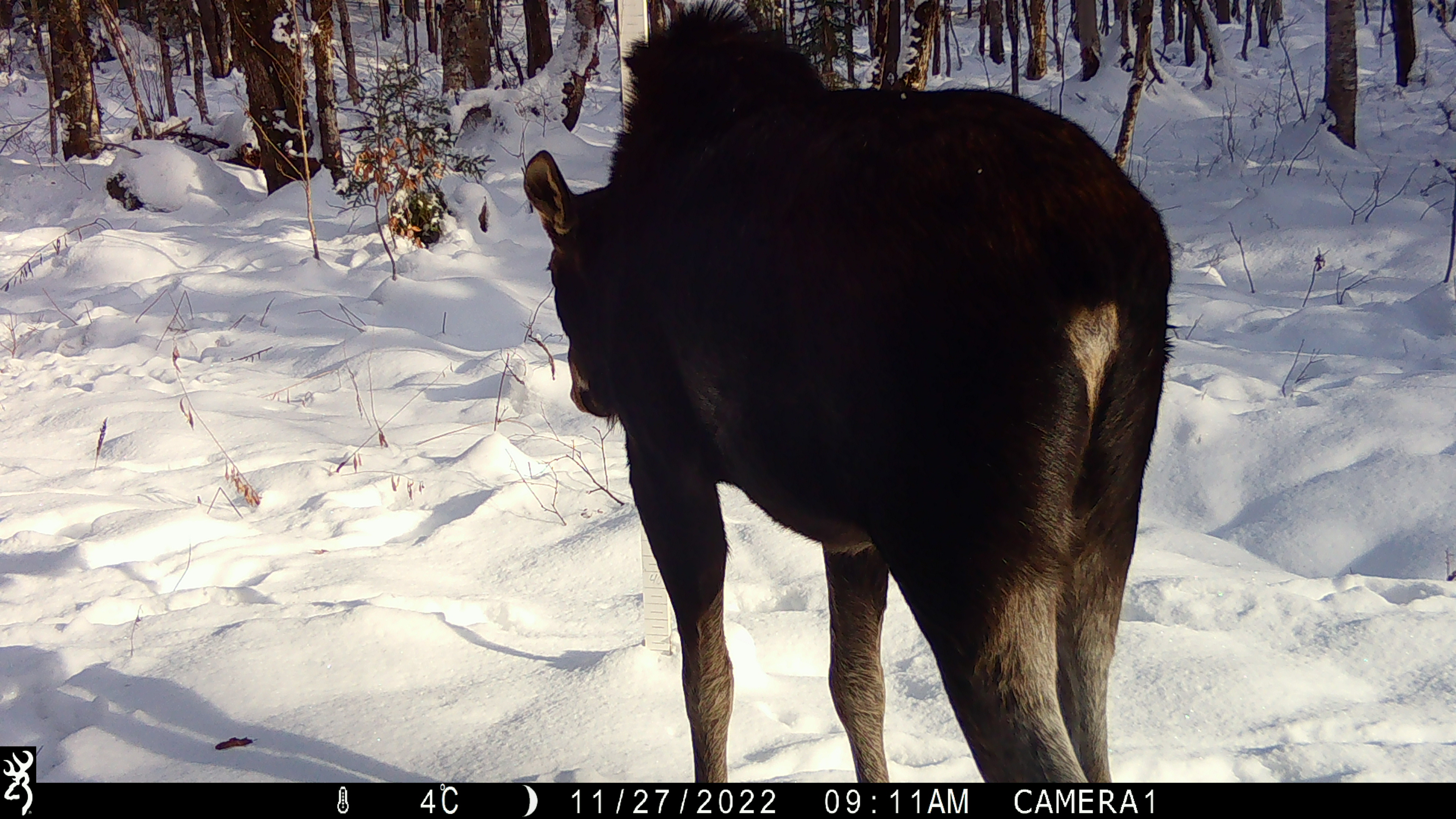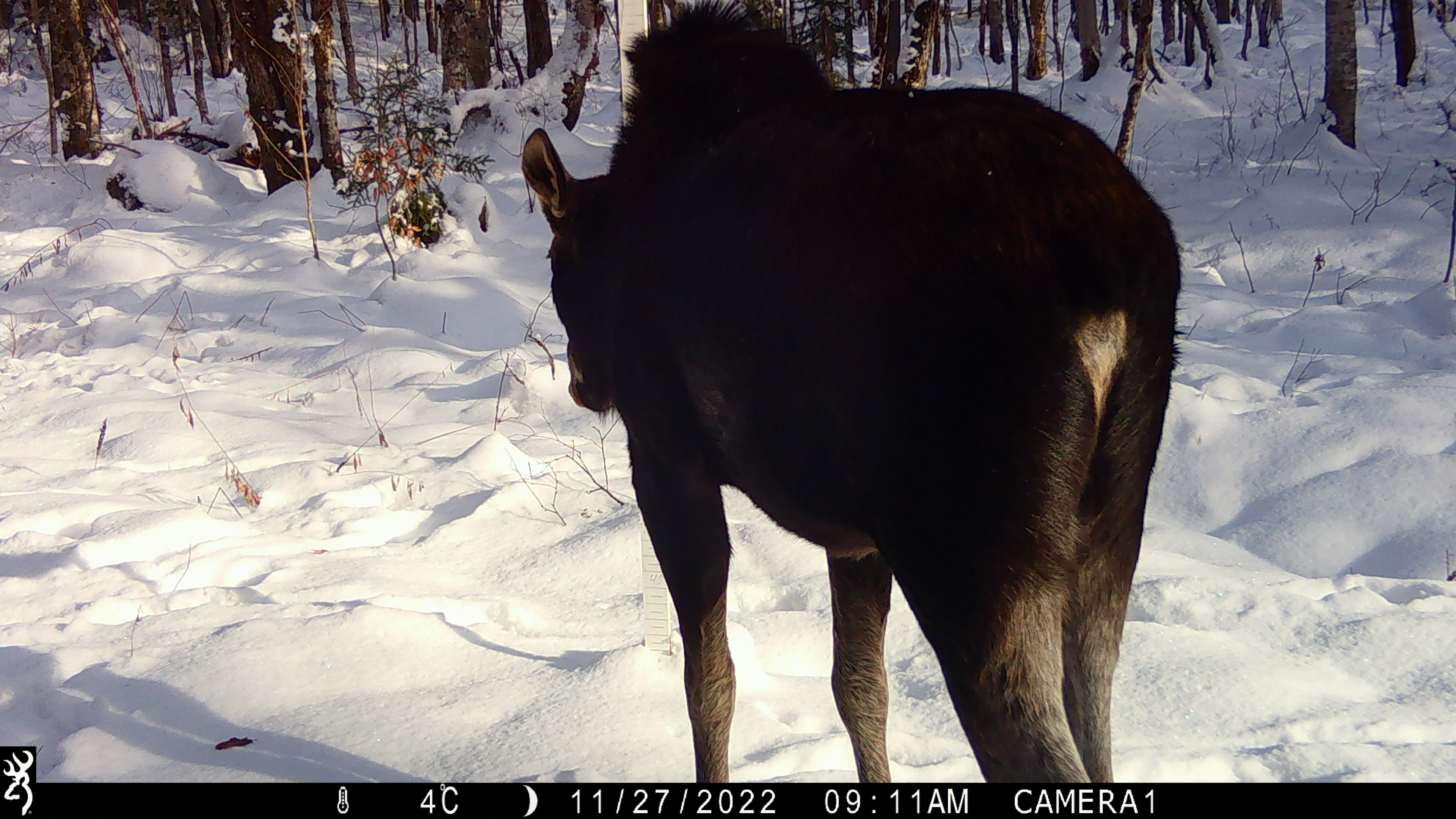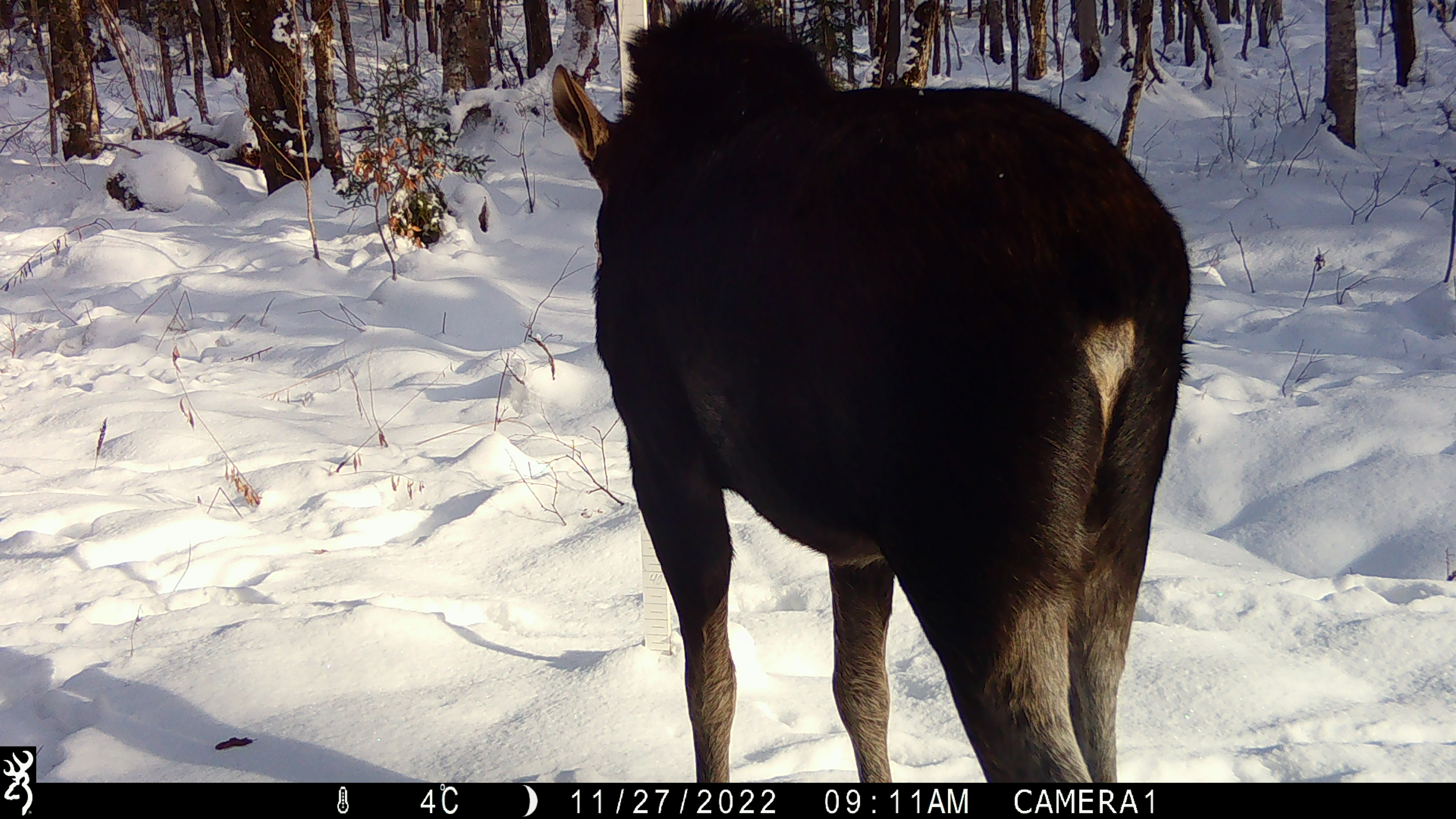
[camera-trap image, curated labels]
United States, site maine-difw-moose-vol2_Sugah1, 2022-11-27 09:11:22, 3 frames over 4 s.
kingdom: Animalia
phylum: Chordata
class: Mammalia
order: Artiodactyla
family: Cervidae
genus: Alces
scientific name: Alces alces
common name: moose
Moose (Alces alces).